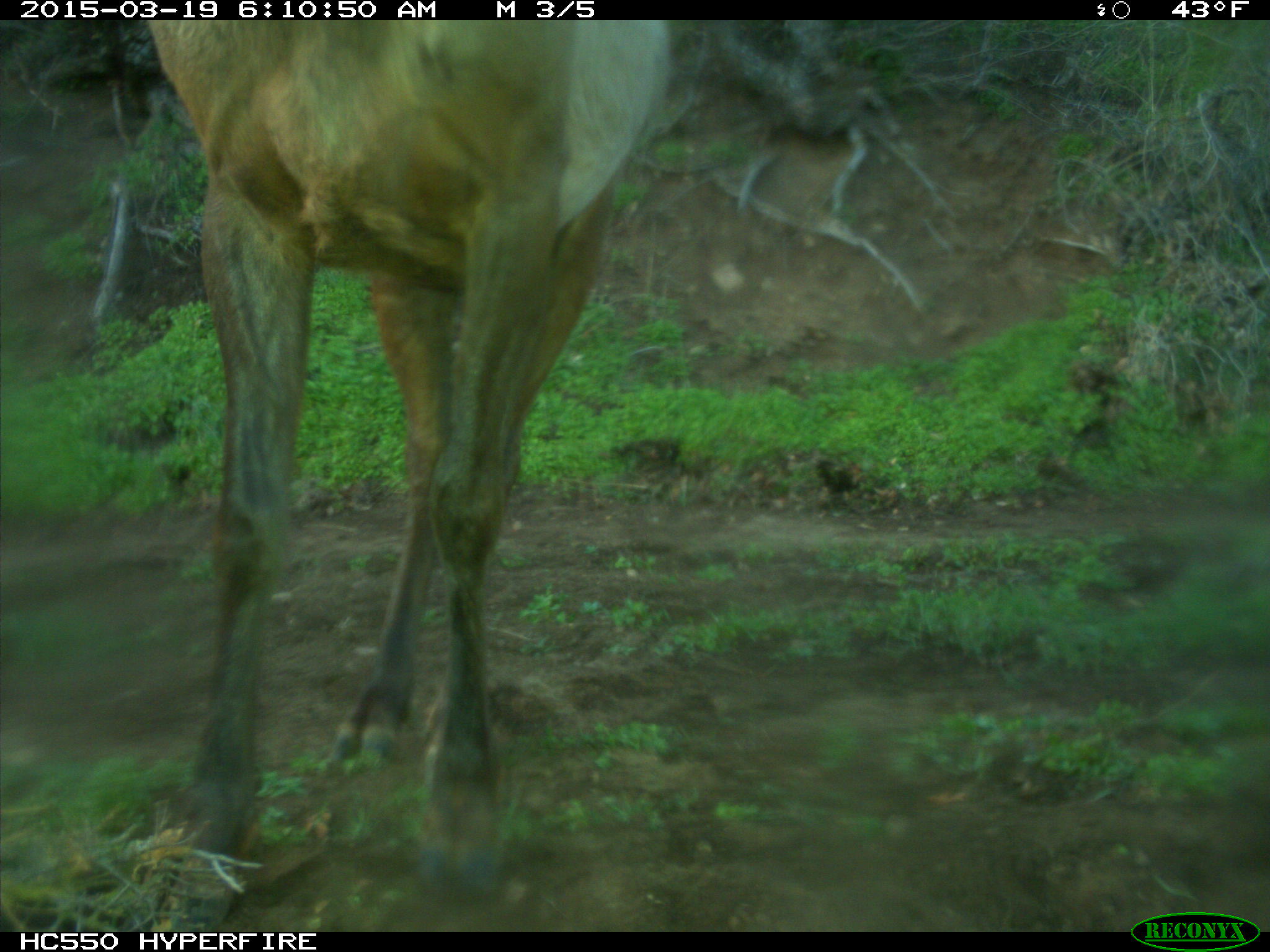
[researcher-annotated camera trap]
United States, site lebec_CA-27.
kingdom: Animalia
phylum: Chordata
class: Mammalia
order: Artiodactyla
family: Cervidae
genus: Cervus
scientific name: Cervus canadensis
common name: elk